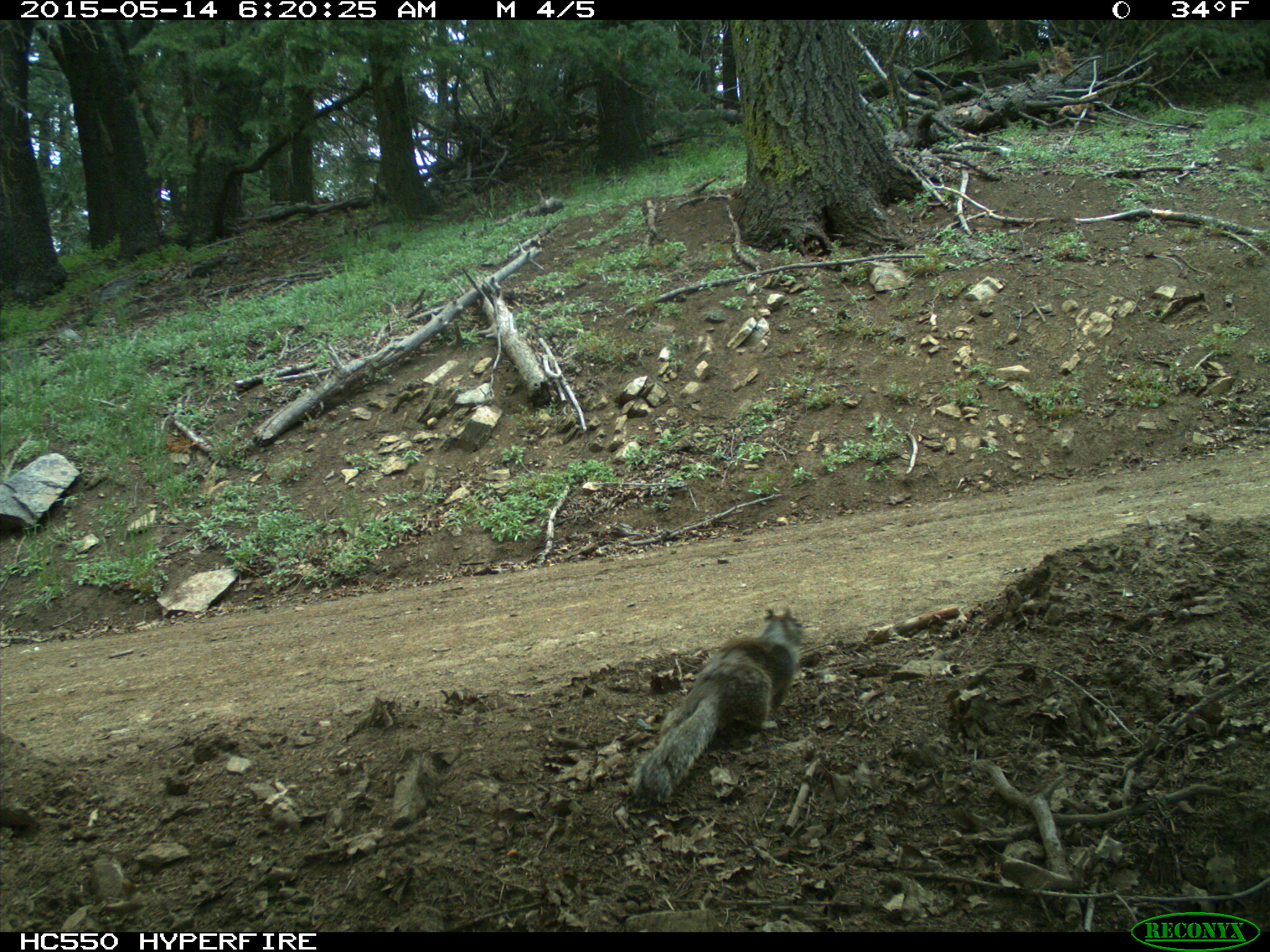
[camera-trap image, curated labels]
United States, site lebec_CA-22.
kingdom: Animalia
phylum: Chordata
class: Mammalia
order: Rodentia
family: Sciuridae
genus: Otospermophilus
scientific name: Otospermophilus beecheyi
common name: california ground squirrel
Otospermophilus beecheyi (california ground squirrel).